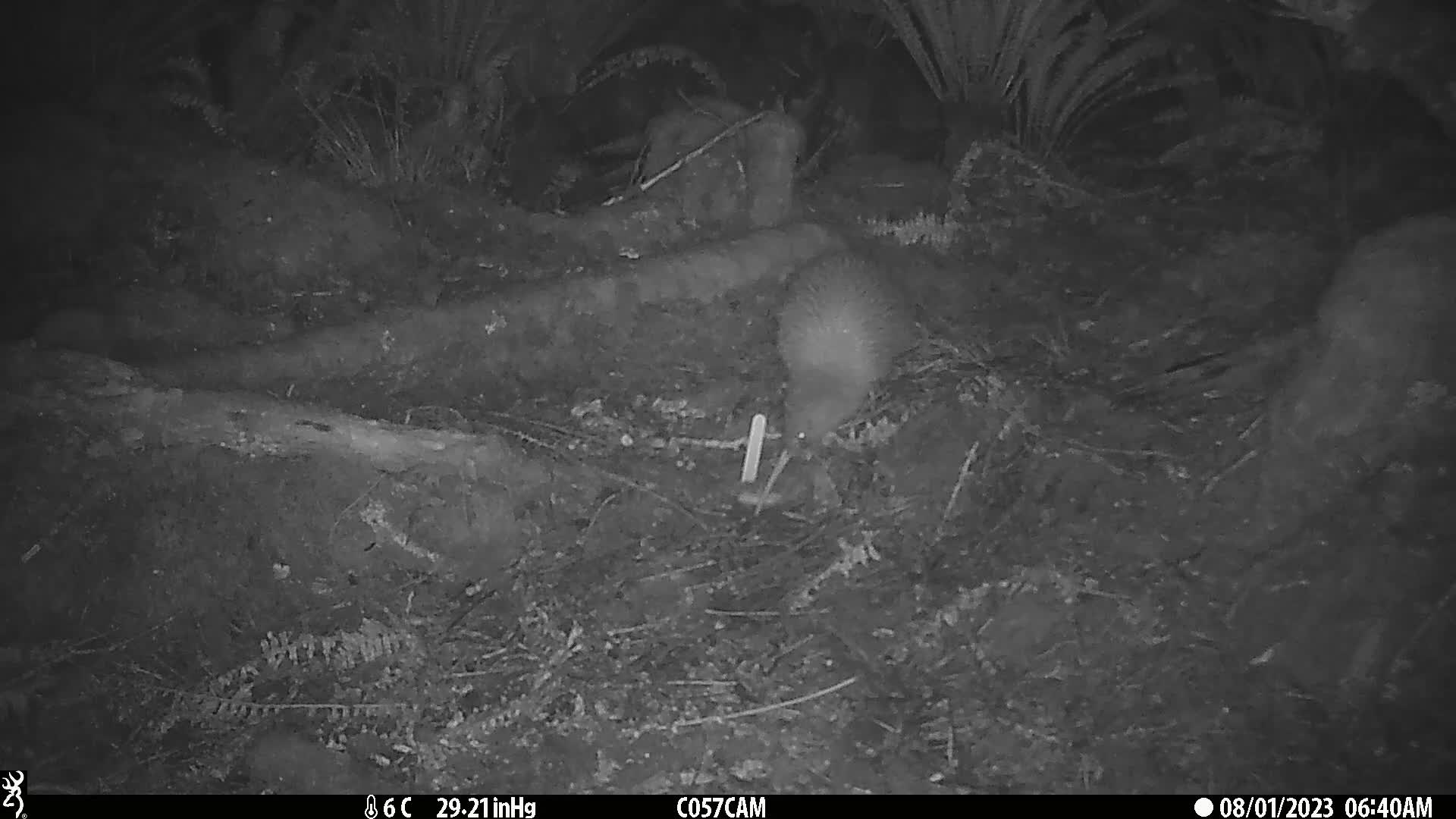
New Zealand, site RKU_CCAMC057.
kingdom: Animalia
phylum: Chordata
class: Aves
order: Apterygiformes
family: Apterygidae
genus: Apteryx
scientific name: Apteryx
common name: kiwi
Kiwi (Apteryx).